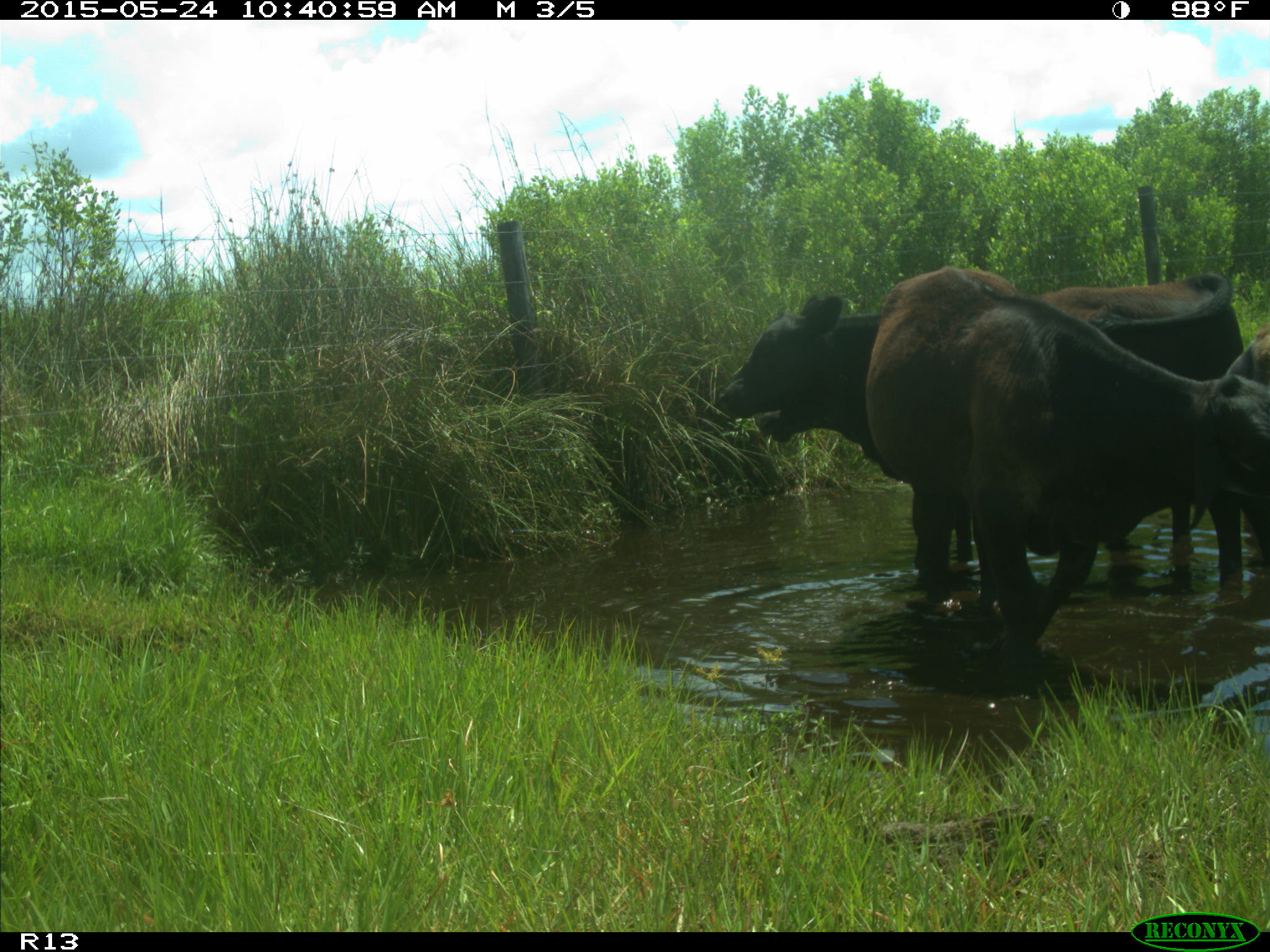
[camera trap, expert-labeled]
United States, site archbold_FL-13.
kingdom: Animalia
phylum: Chordata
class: Mammalia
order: Artiodactyla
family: Bovidae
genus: Bos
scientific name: Bos taurus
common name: domestic cow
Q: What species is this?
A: Bos taurus (domestic cow).